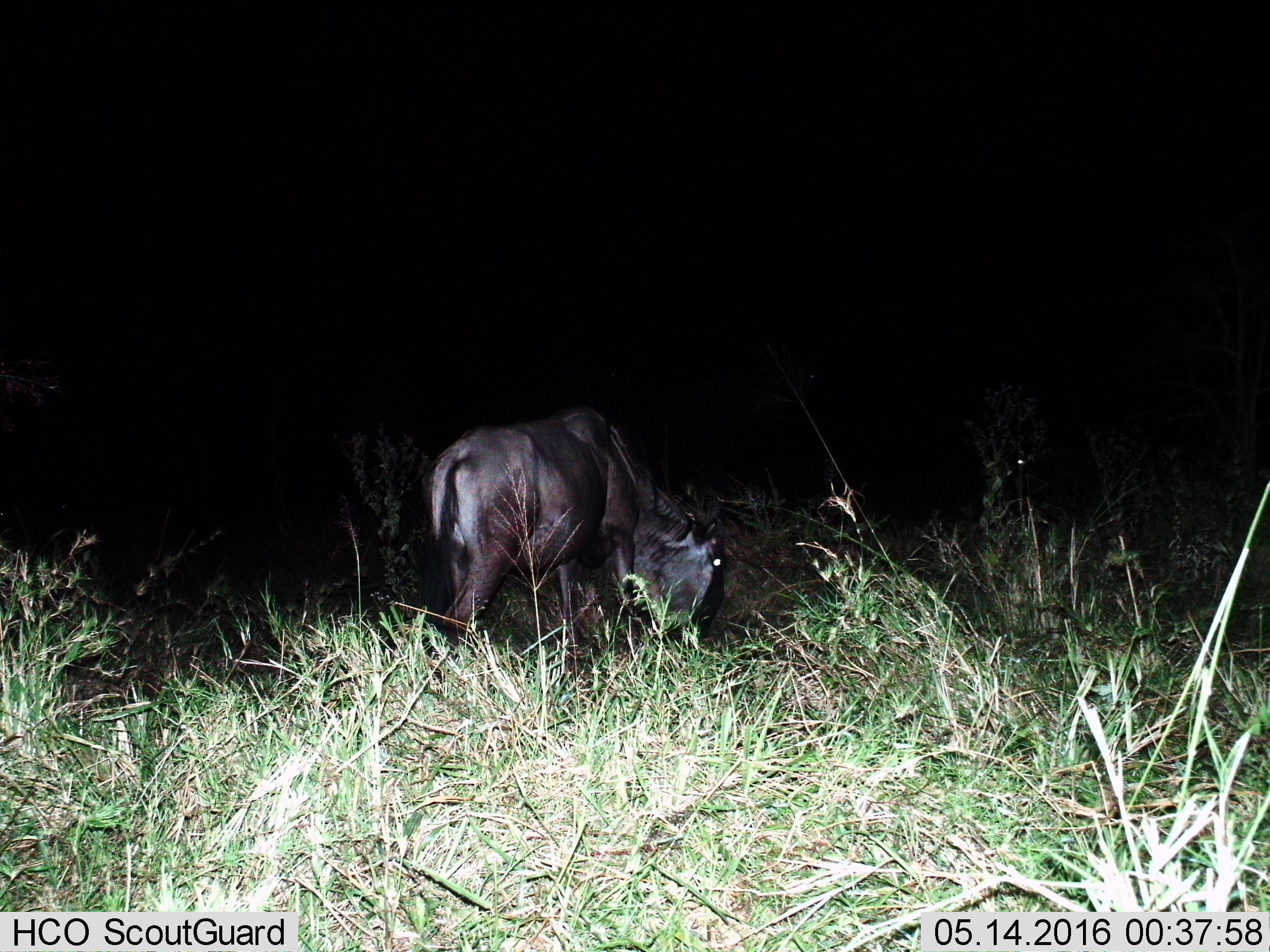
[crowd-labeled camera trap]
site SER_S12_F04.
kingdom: Animalia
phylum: Chordata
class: Mammalia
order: Artiodactyla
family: Bovidae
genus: Connochaetes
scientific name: Connochaetes taurinus taurinus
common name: blue wildebeest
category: wildebeestblue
Wildebeestblue (blue wildebeest) (Connochaetes taurinus taurinus), count 1. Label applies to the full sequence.